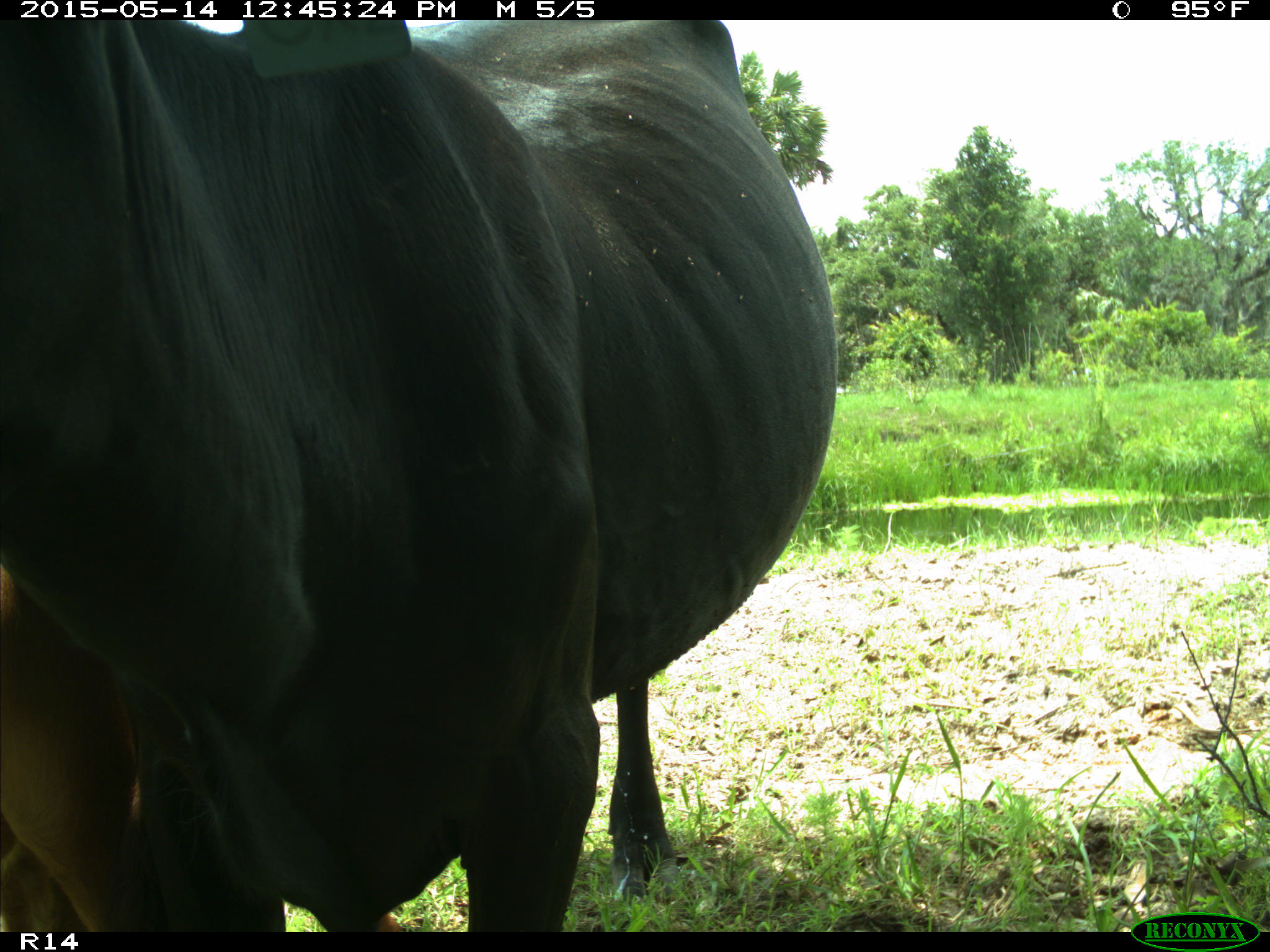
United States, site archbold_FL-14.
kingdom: Animalia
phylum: Chordata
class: Mammalia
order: Artiodactyla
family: Bovidae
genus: Bos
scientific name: Bos taurus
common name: domestic cow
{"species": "Bos taurus (domestic cow)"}